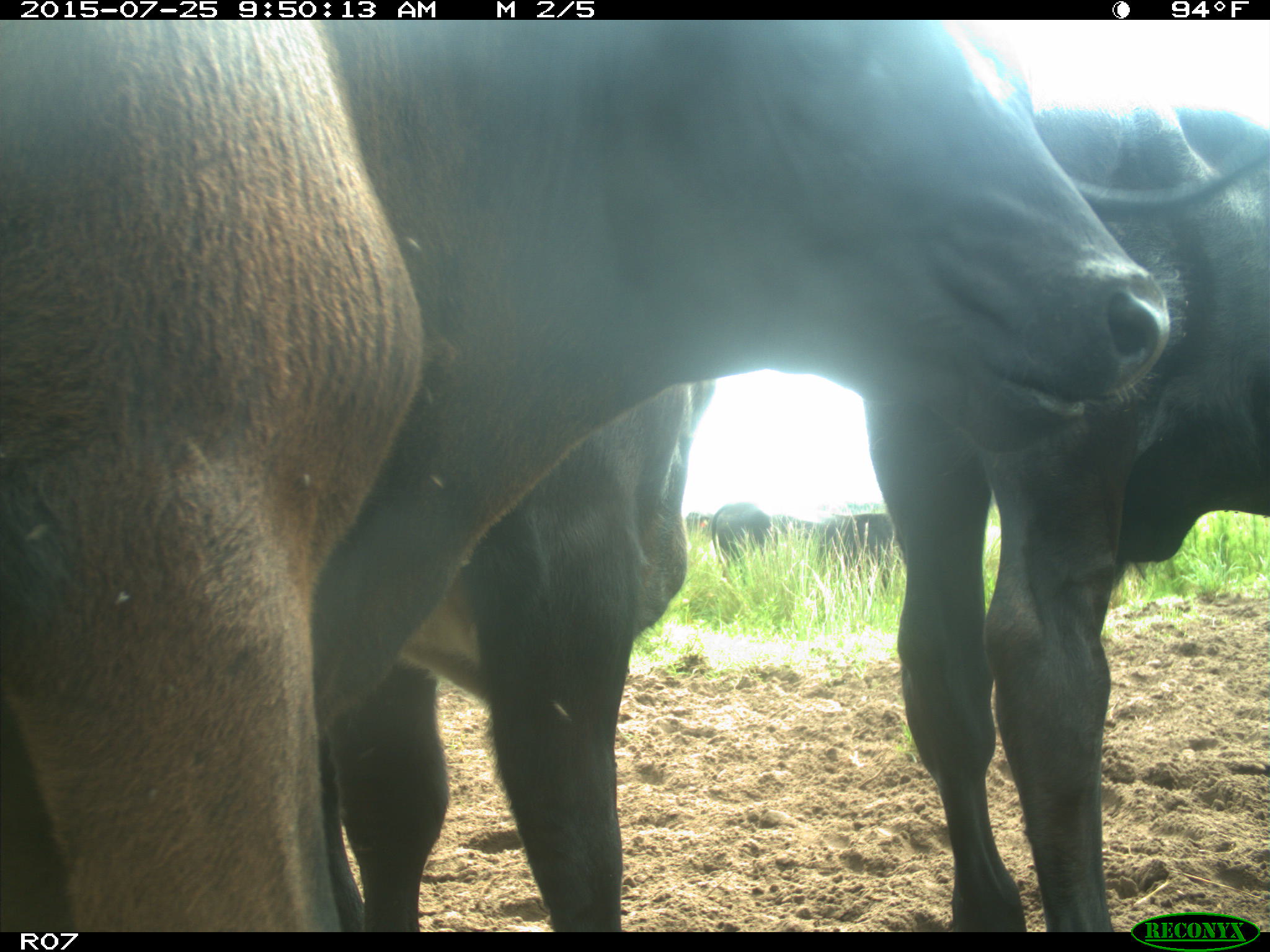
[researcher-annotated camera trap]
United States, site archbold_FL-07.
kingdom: Animalia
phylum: Chordata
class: Mammalia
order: Artiodactyla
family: Bovidae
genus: Bos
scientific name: Bos taurus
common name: domestic cow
Bos taurus (domestic cow).